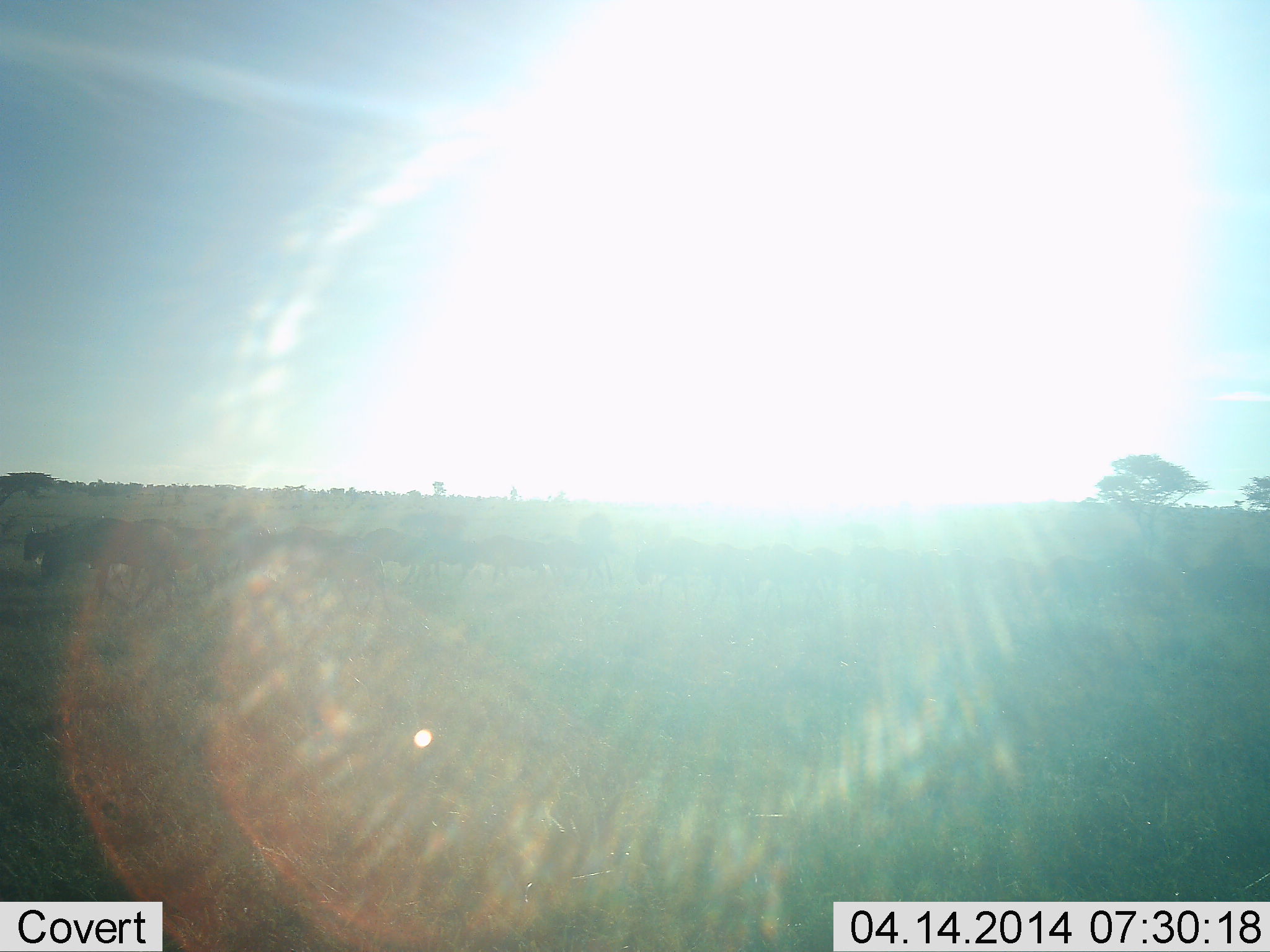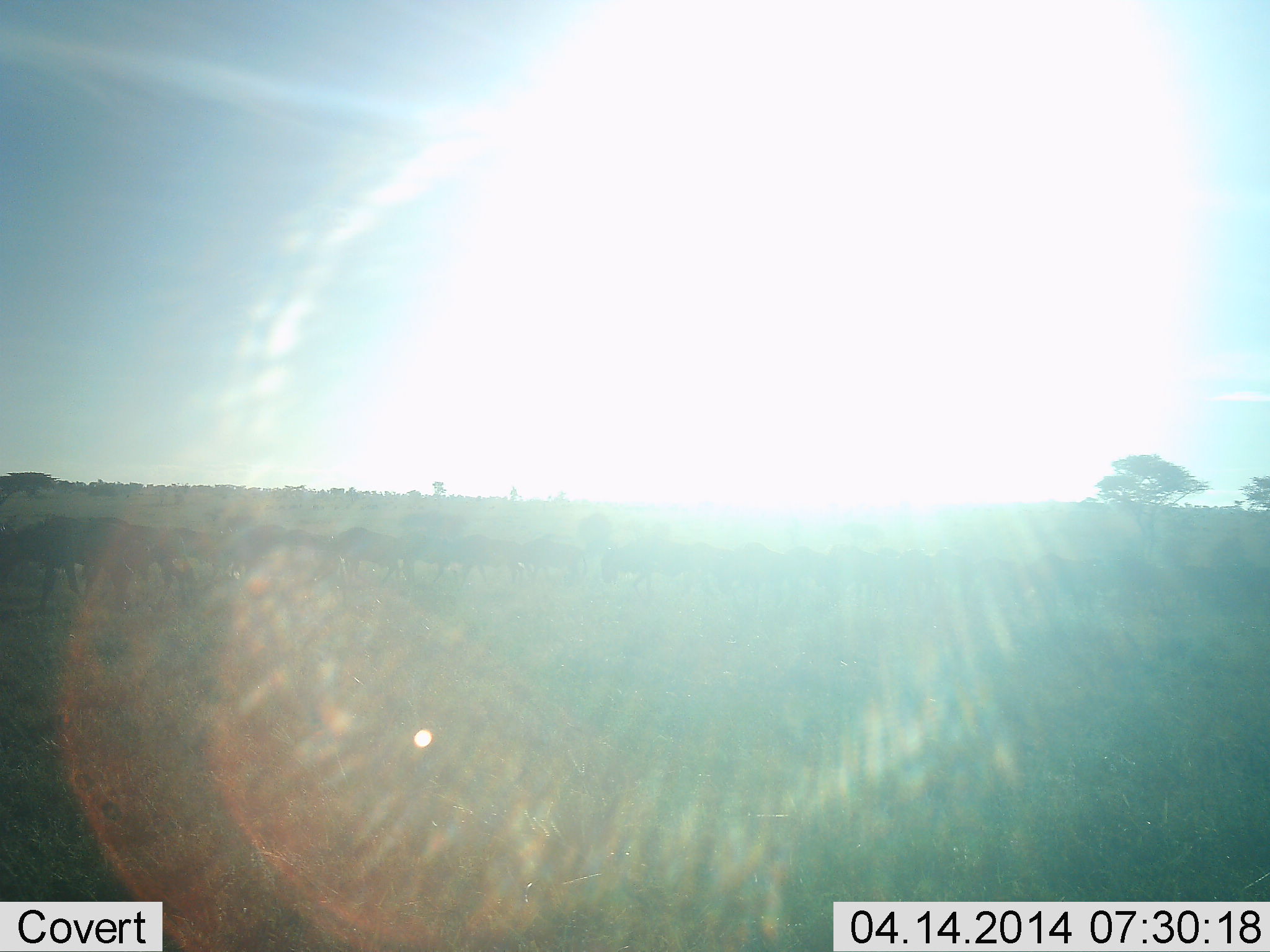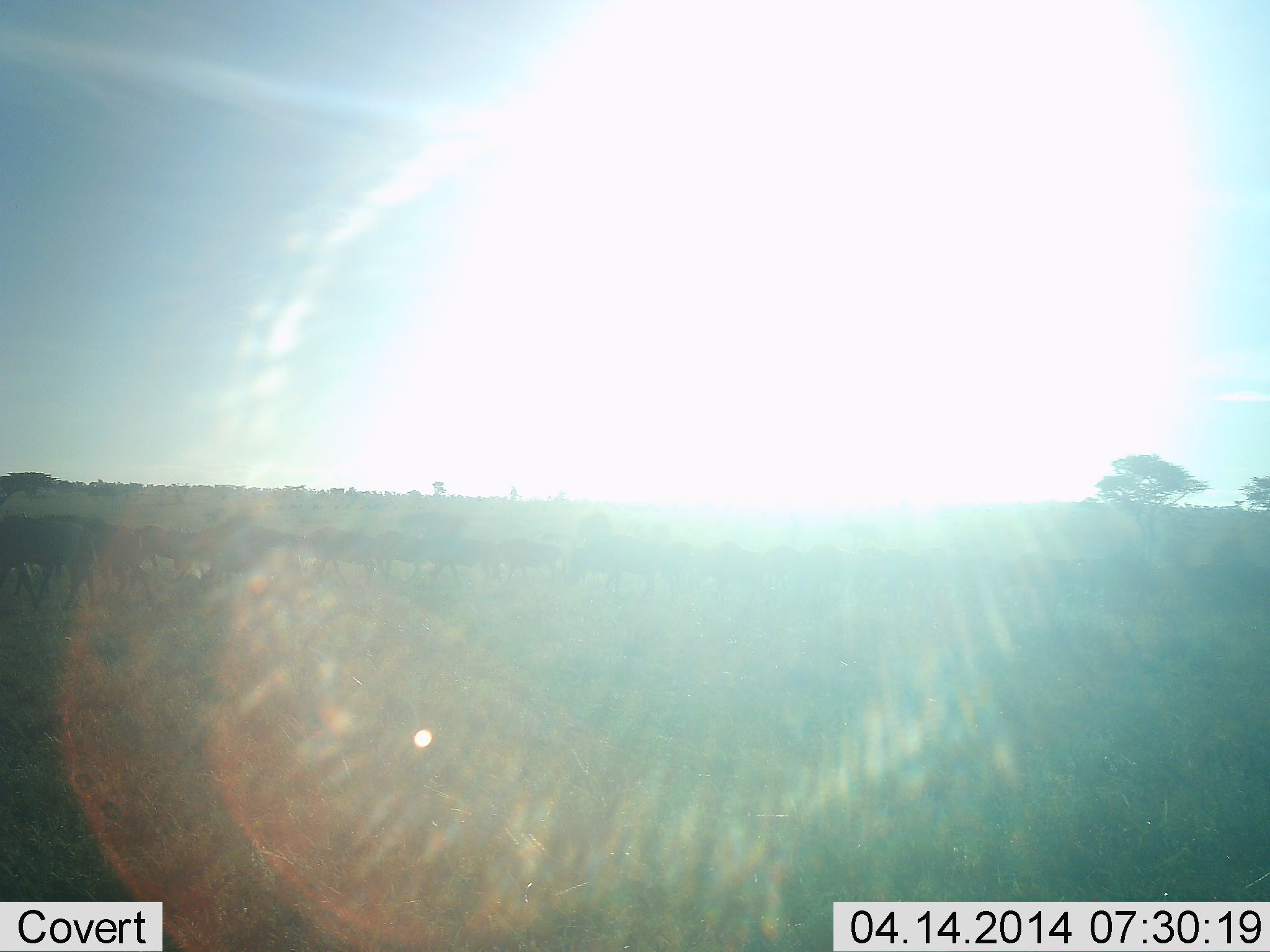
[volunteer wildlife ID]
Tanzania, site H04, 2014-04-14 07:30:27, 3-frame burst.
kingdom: Animalia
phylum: Chordata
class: Mammalia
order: Artiodactyla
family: Bovidae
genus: Connochaetes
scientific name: Connochaetes taurinus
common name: blue wildebeest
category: wildebeest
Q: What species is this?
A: Wildebeest (blue wildebeest) (Connochaetes taurinus).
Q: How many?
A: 11-50.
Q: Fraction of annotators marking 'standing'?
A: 10%.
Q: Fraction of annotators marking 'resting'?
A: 0%.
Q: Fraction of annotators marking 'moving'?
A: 95%.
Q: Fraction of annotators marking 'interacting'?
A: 0%.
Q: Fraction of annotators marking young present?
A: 5%.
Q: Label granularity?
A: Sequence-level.